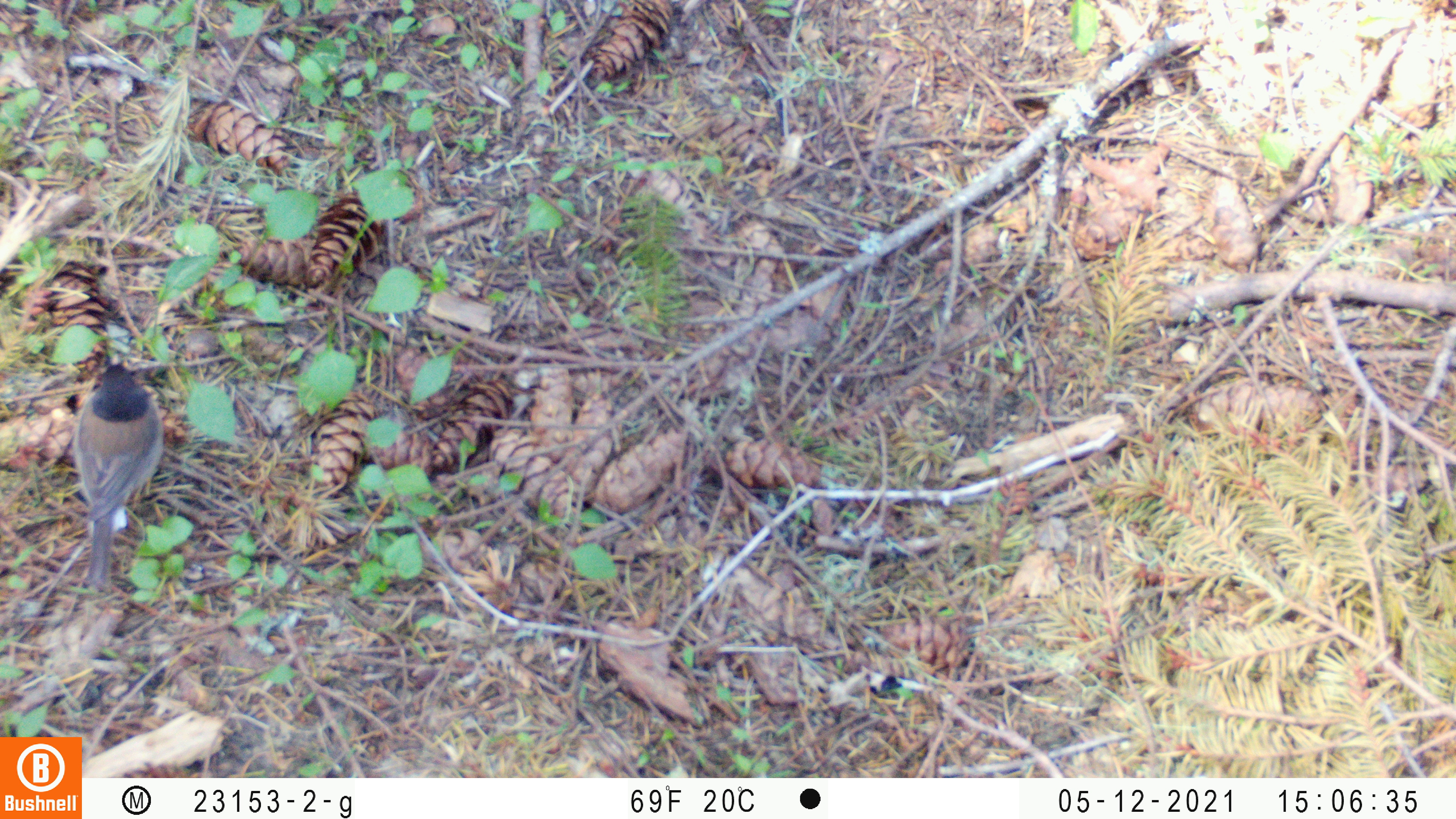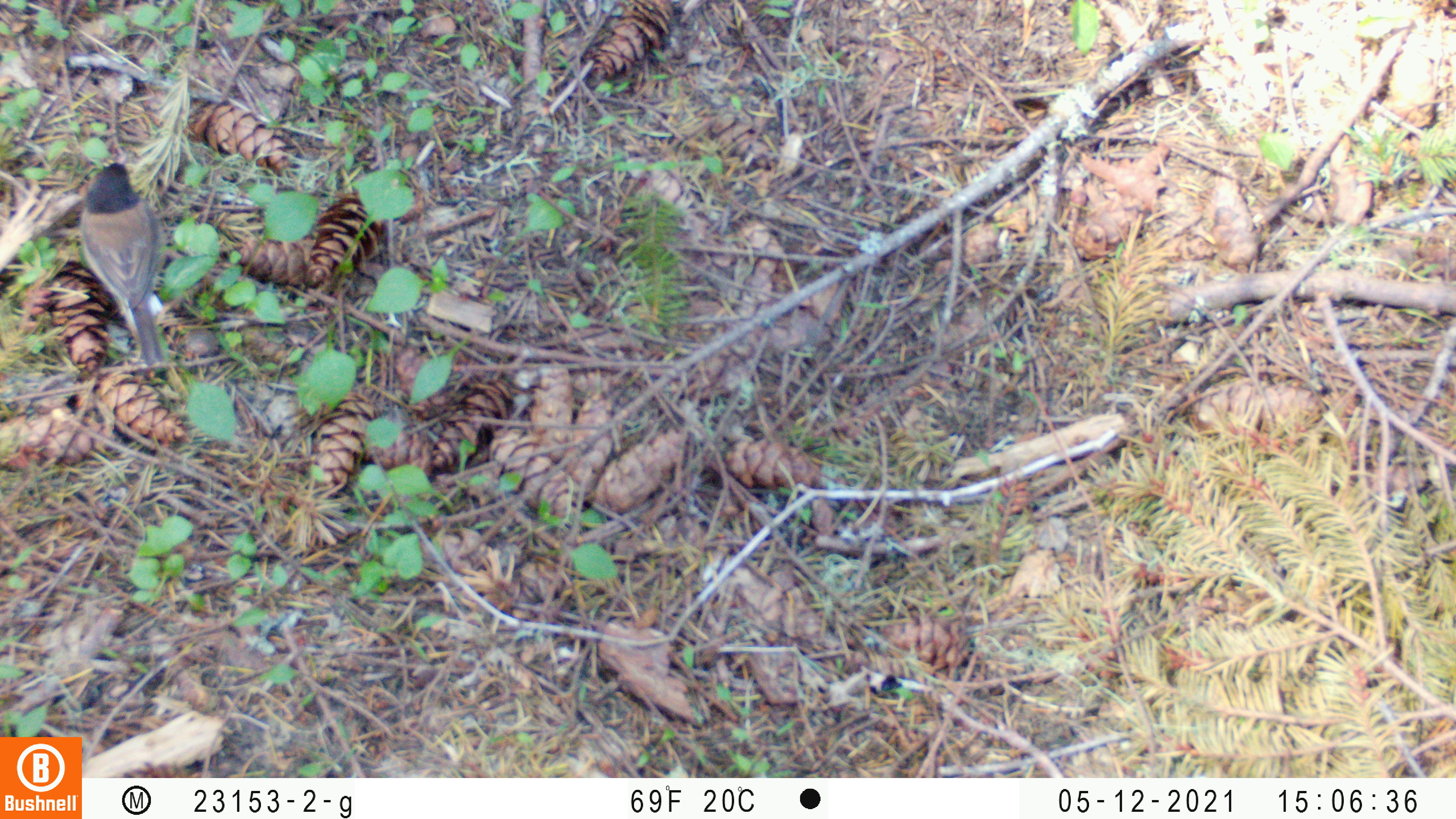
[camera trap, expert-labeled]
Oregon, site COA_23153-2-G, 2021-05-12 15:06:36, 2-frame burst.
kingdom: Animalia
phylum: Chordata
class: Aves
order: Passeriformes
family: Passerellidae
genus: Junco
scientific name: Junco hyemalis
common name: dark-eyed junco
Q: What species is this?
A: Dark-eyed junco (Junco hyemalis).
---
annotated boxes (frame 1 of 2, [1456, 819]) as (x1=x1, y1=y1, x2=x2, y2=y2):
dark-eyed junco: (x1=73, y1=346, x2=169, y2=588)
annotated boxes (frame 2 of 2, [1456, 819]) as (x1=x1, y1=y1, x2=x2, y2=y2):
dark-eyed junco: (x1=70, y1=154, x2=171, y2=366)